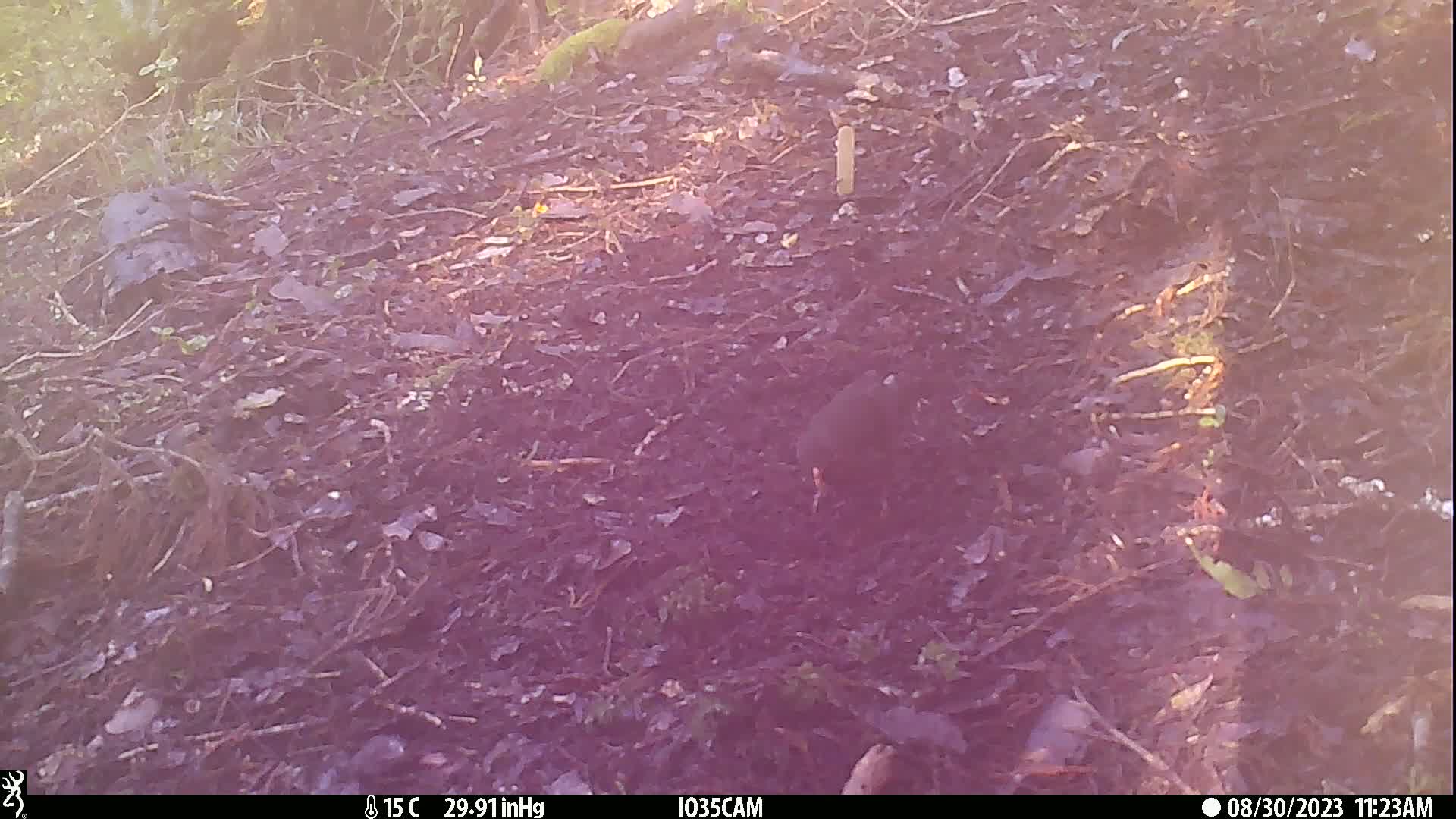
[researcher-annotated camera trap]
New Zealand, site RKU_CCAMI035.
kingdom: Animalia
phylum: Chordata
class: Aves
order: Passeriformes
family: Turdidae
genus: Turdus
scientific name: Turdus merula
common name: eurasian blackbird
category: blackbird